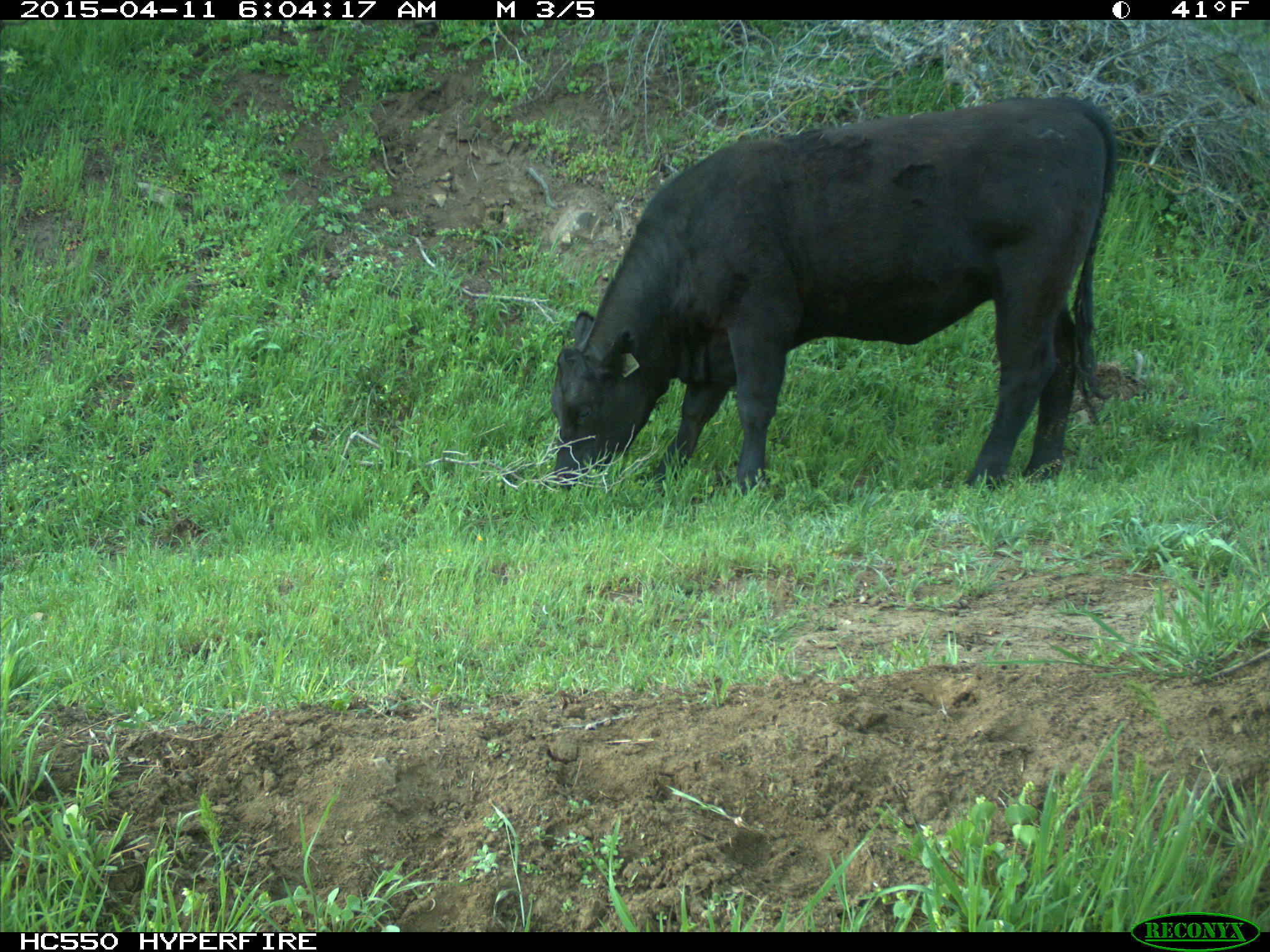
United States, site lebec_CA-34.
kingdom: Animalia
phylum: Chordata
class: Mammalia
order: Artiodactyla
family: Bovidae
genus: Bos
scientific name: Bos taurus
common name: domestic cow